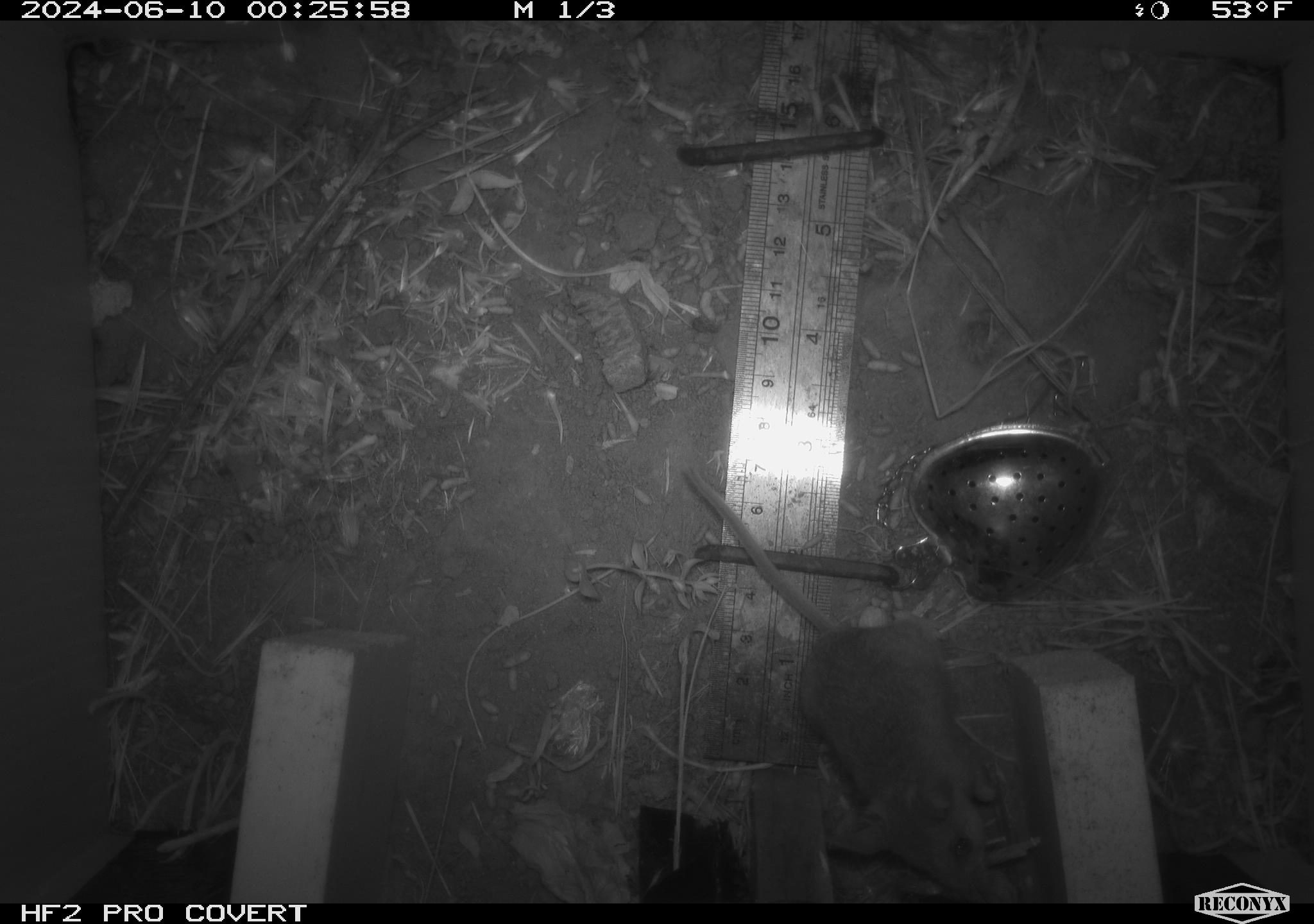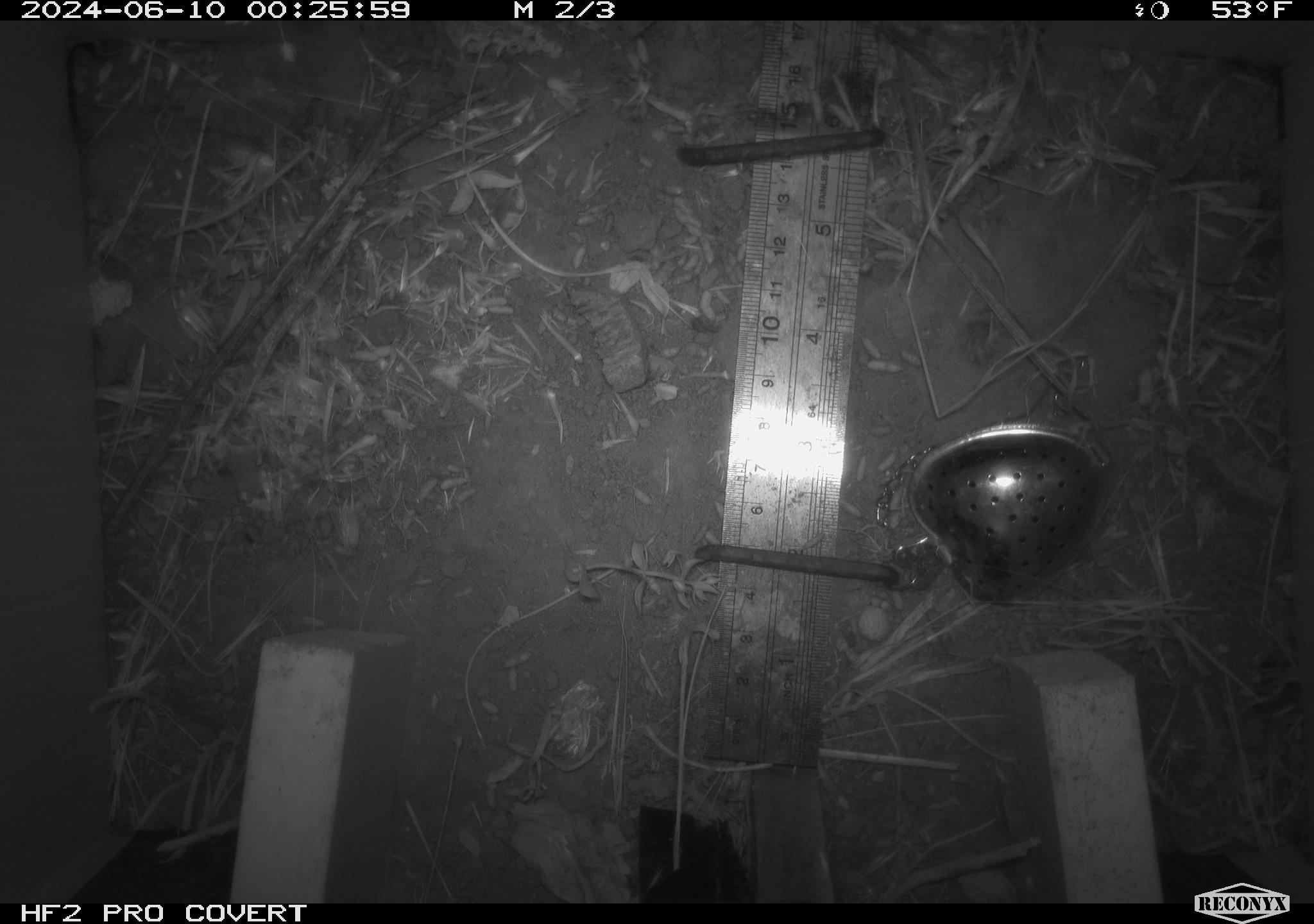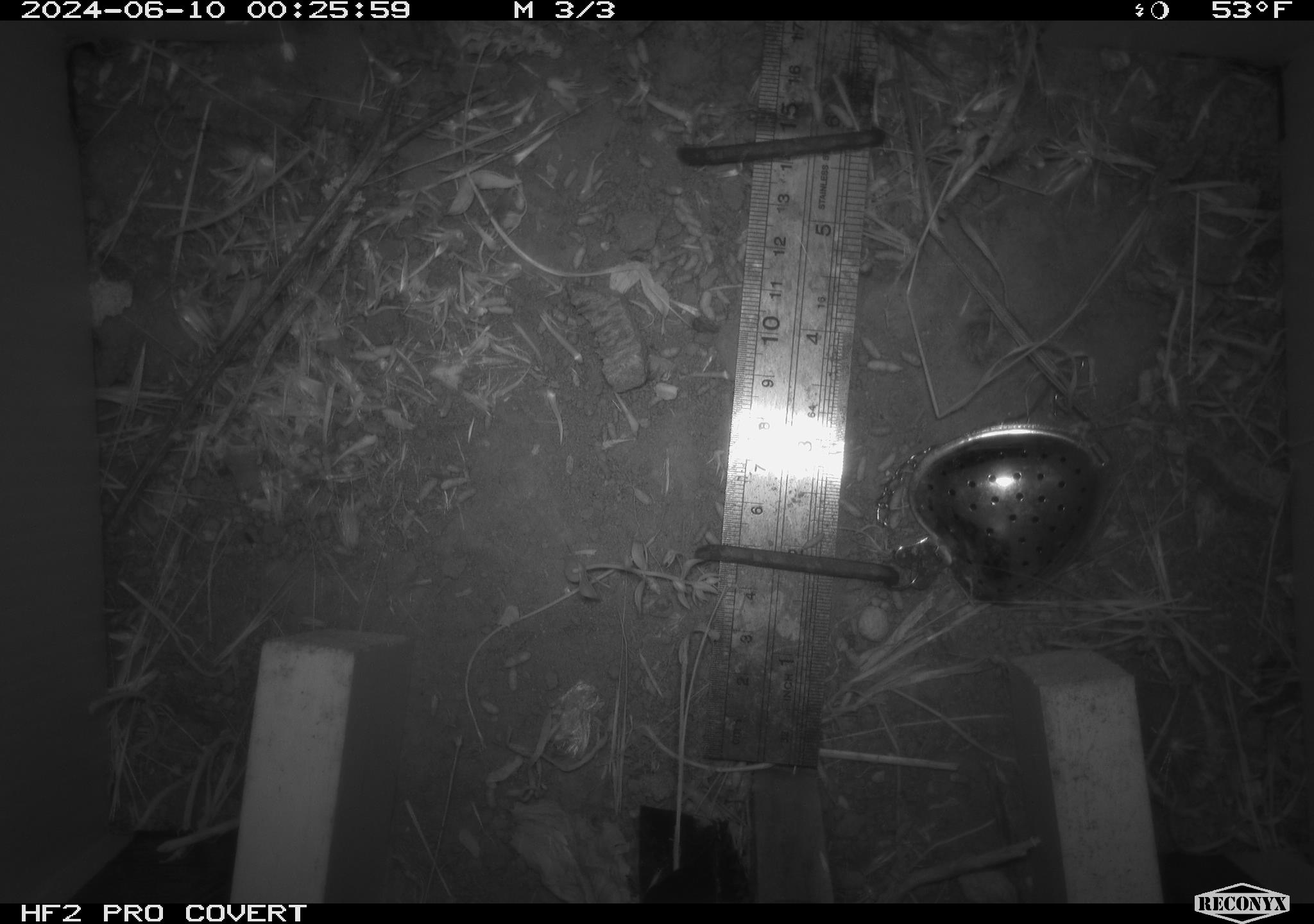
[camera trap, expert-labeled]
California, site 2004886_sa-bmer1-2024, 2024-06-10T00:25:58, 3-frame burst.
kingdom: Animalia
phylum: Chordata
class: Mammalia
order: Rodentia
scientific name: Rodentia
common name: mouse species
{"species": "mouse species (Rodentia)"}